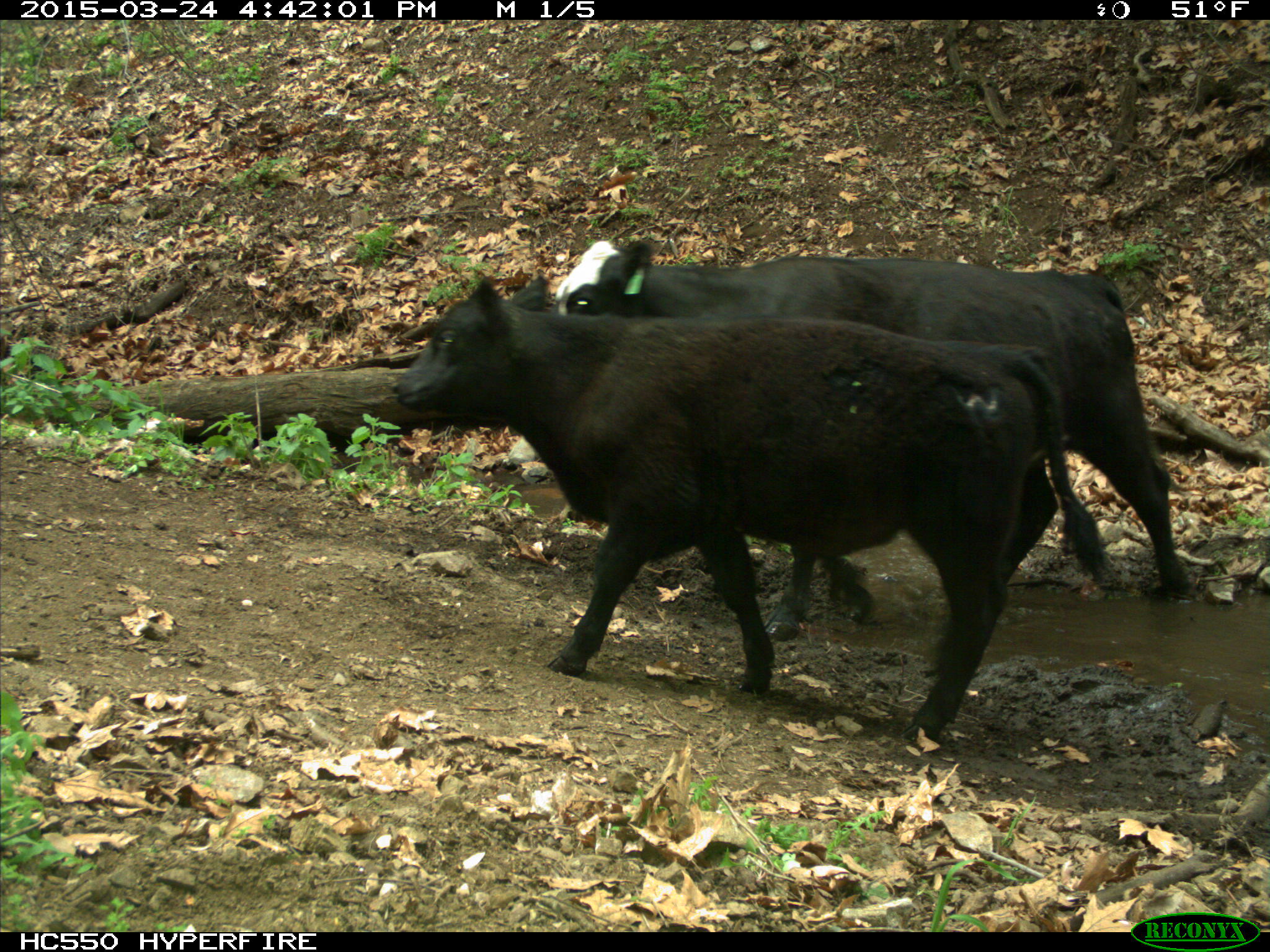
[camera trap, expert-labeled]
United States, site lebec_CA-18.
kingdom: Animalia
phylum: Chordata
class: Mammalia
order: Artiodactyla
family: Bovidae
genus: Bos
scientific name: Bos taurus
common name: domestic cow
Bos taurus (domestic cow).